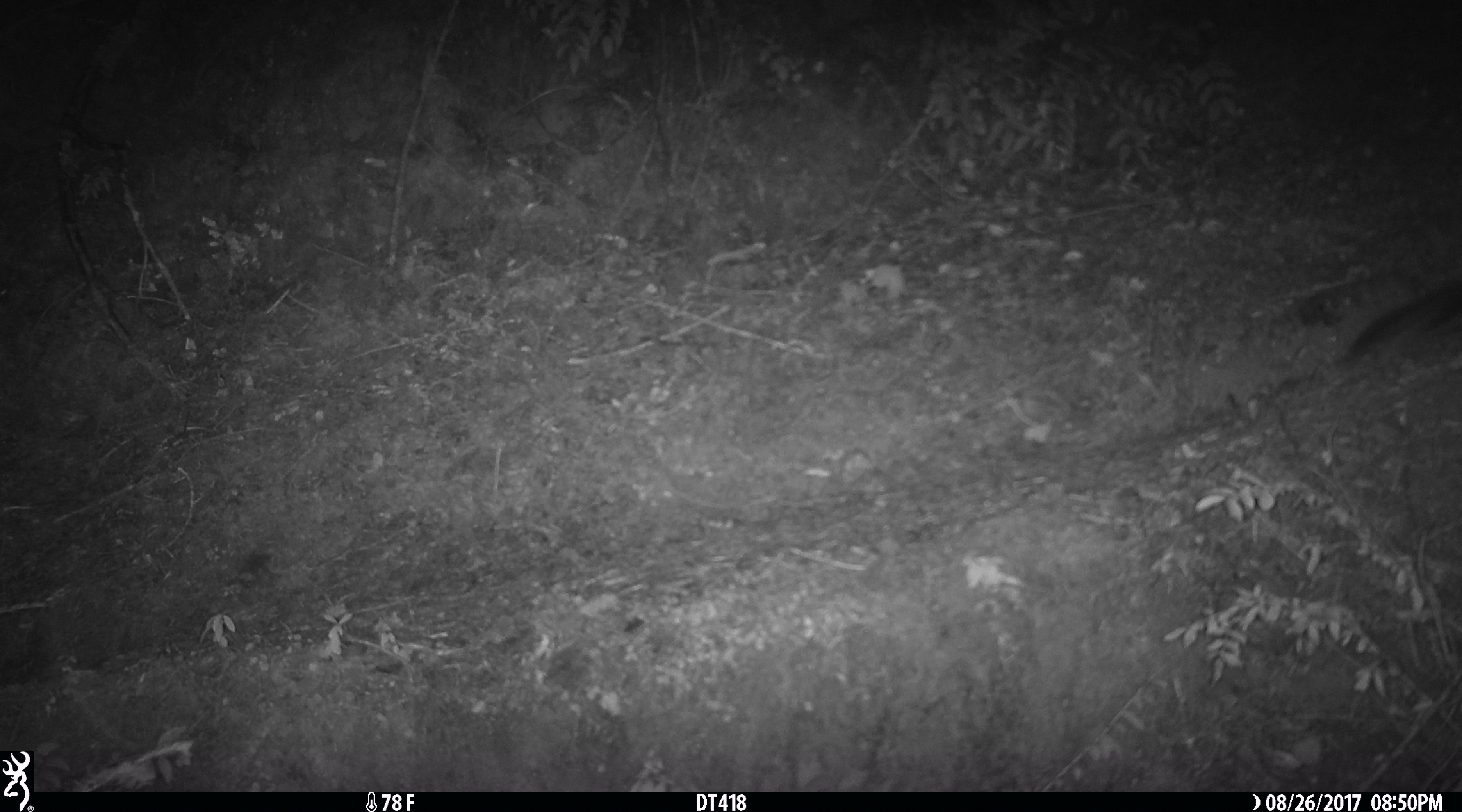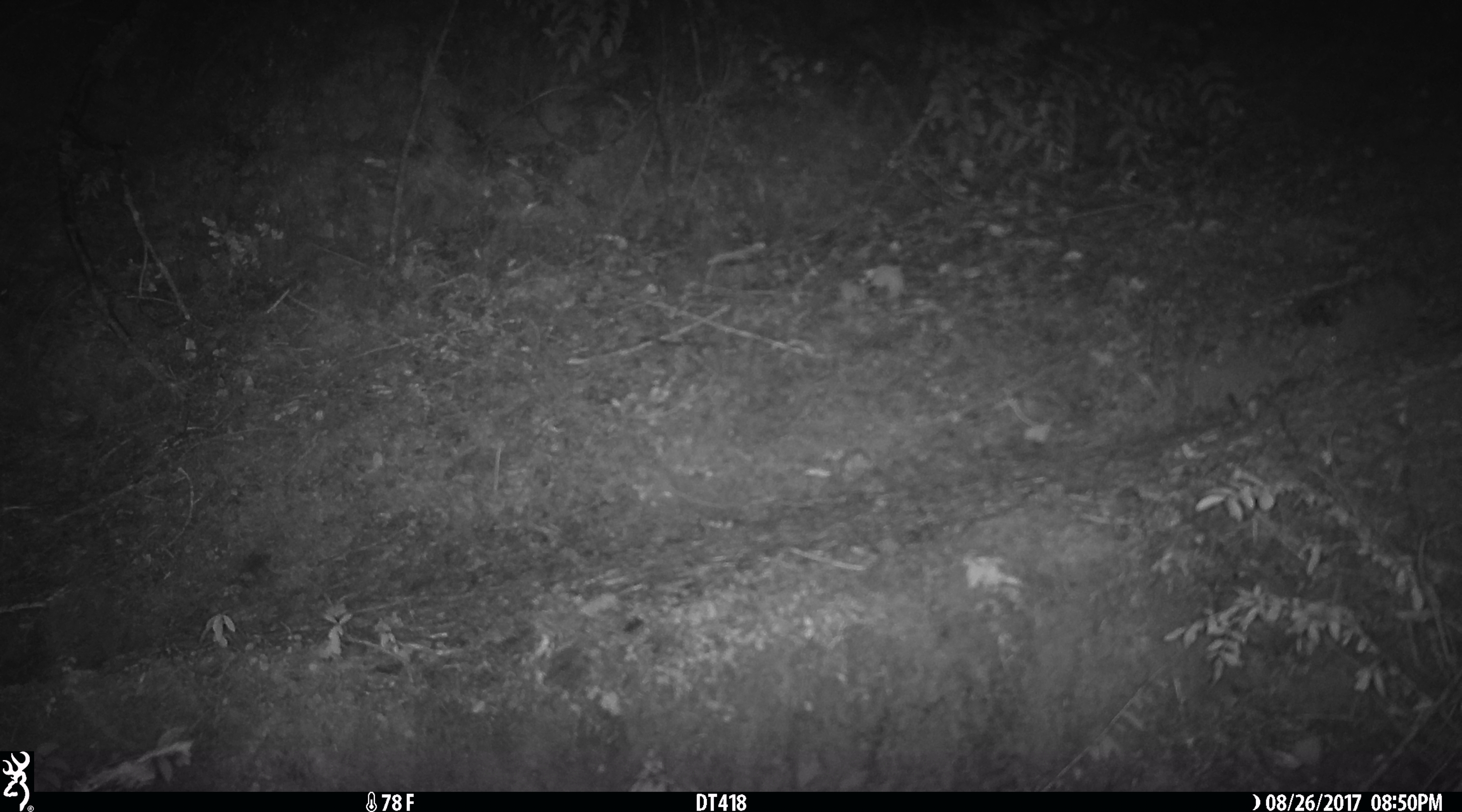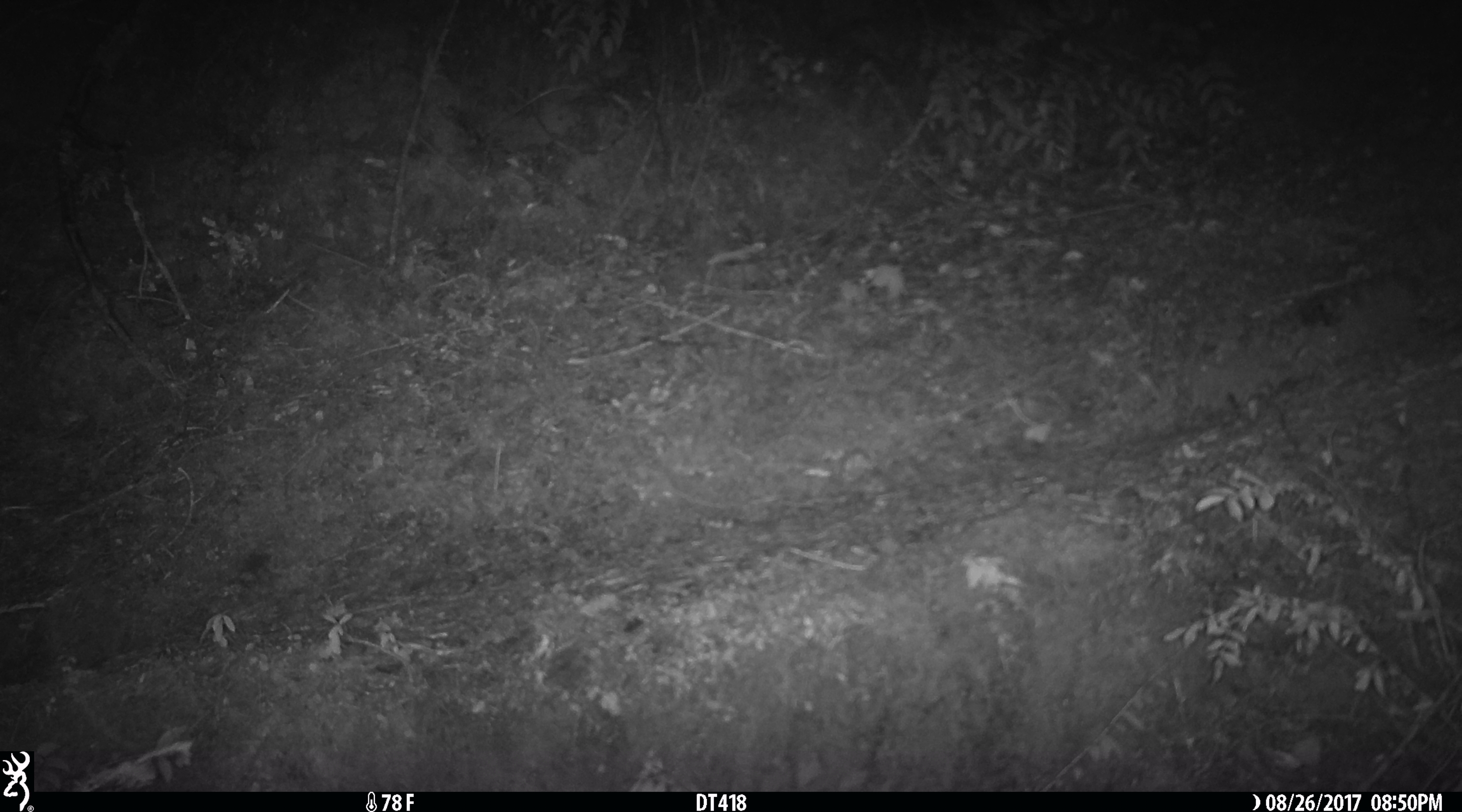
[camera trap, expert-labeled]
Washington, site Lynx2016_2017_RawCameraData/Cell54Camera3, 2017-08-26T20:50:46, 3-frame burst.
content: unidentified animal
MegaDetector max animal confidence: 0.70